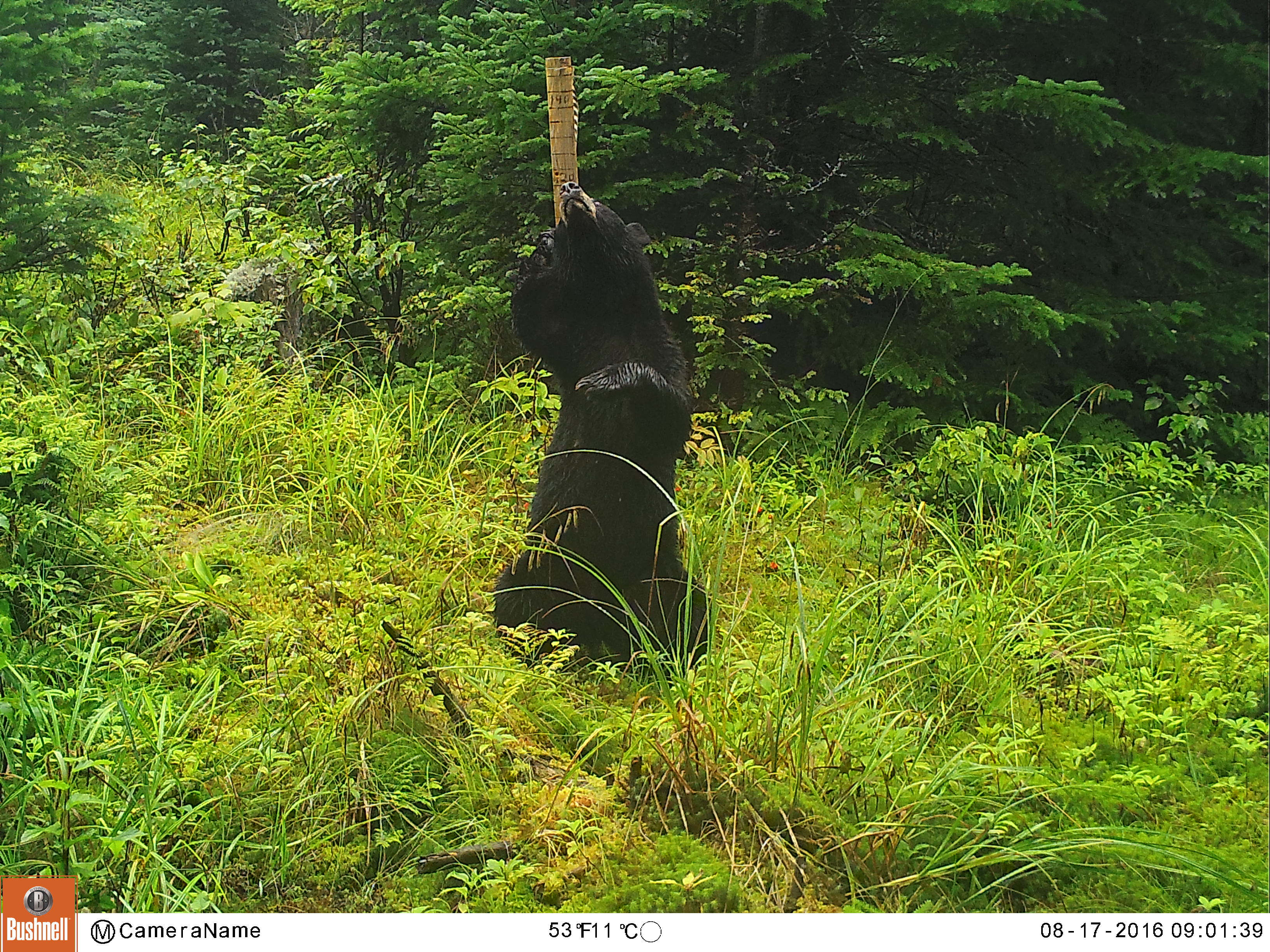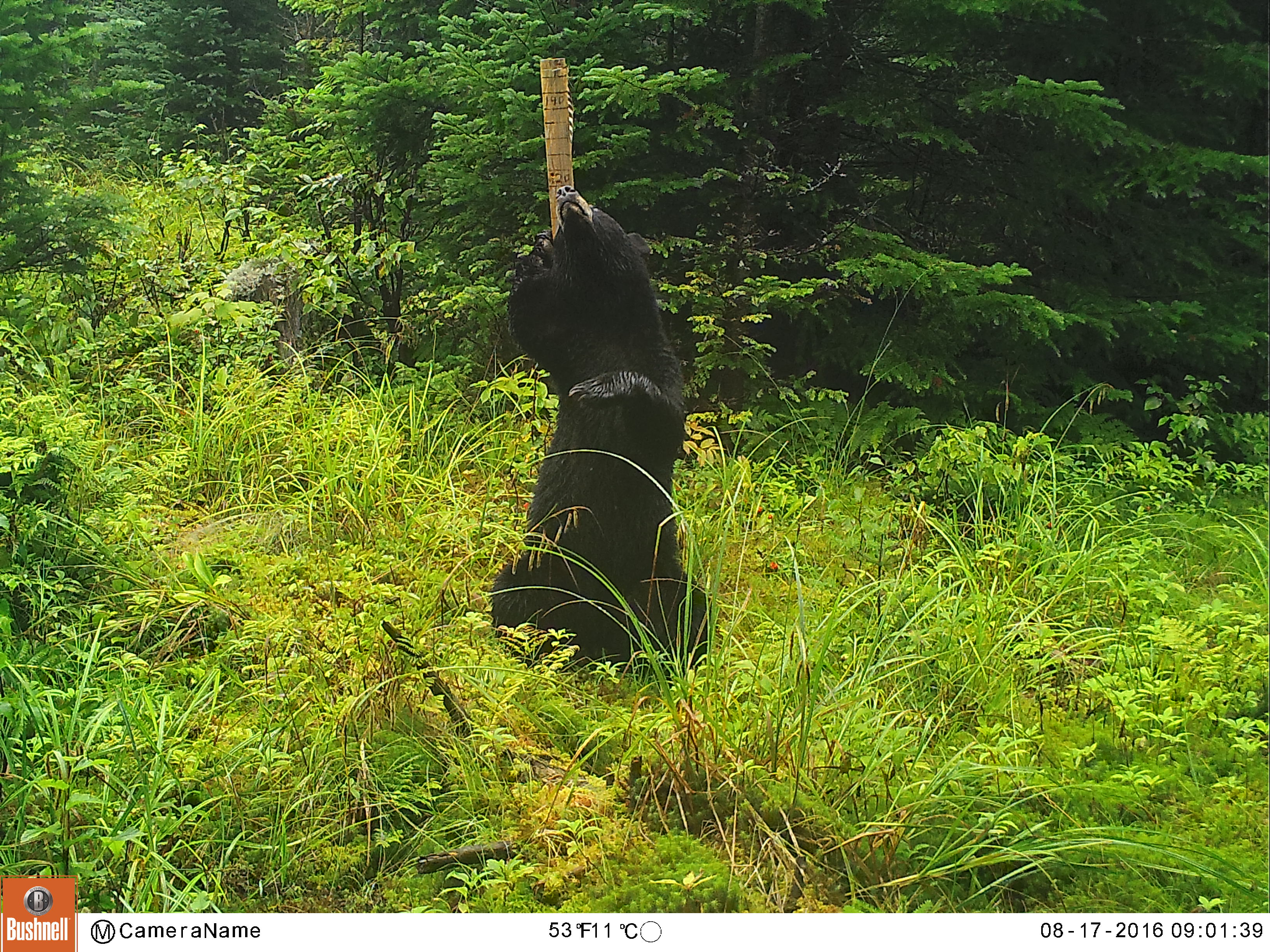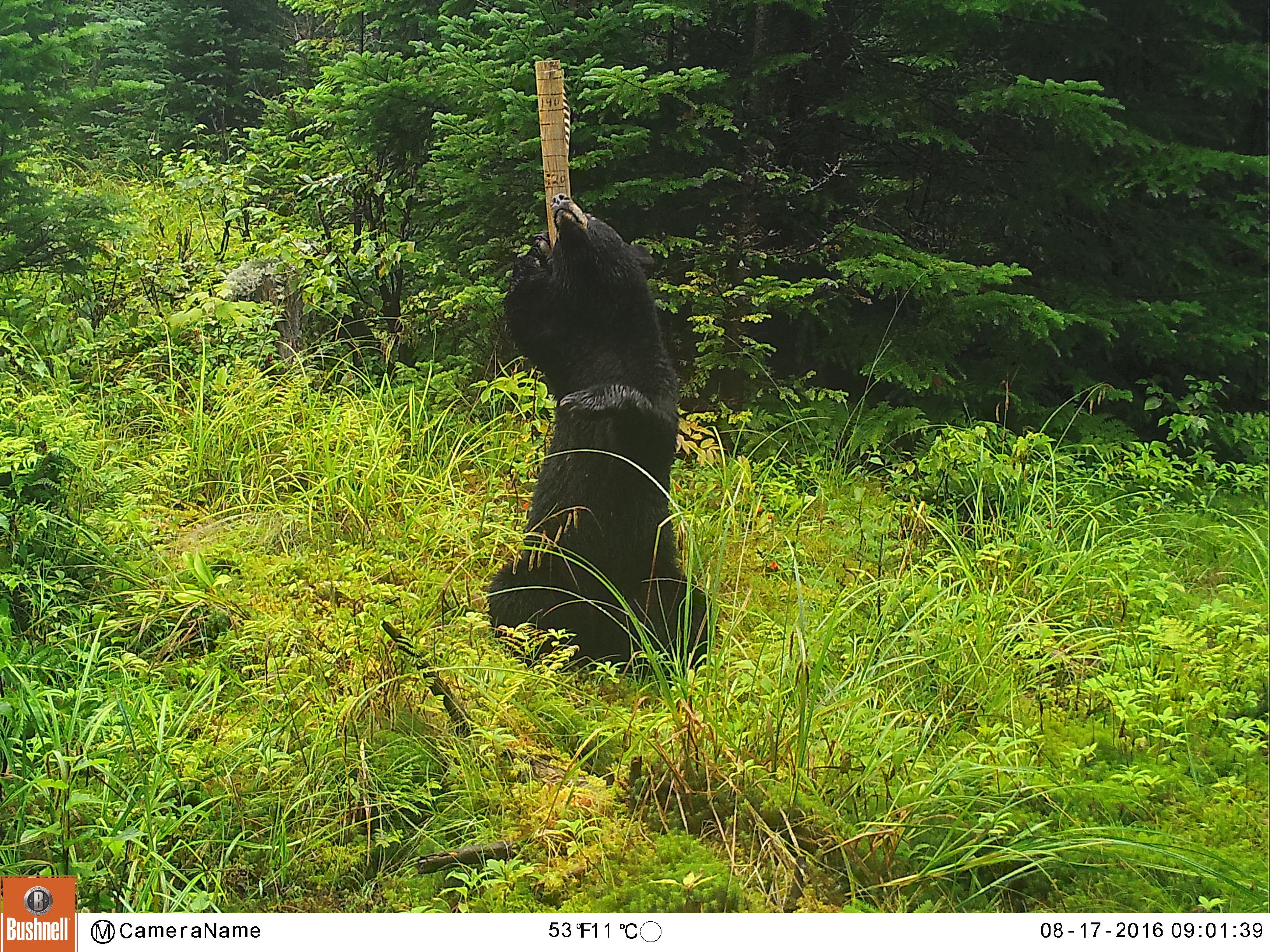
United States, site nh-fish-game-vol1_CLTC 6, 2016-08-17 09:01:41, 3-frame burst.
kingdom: Animalia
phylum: Chordata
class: Mammalia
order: Carnivora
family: Ursidae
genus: Ursus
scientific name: Ursus americanus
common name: black bear